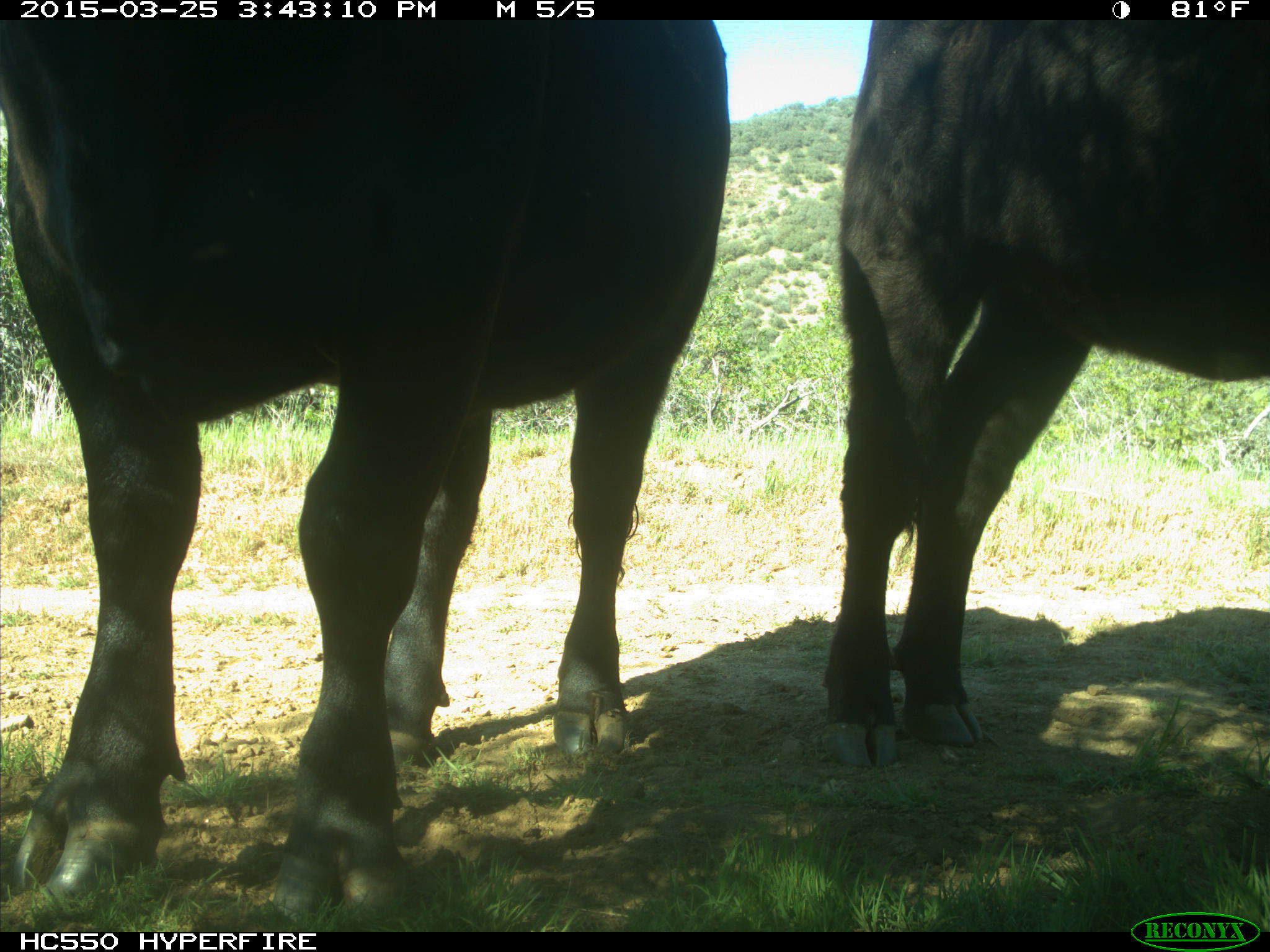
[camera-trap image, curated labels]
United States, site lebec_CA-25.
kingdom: Animalia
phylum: Chordata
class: Mammalia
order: Artiodactyla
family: Bovidae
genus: Bos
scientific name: Bos taurus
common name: domestic cow